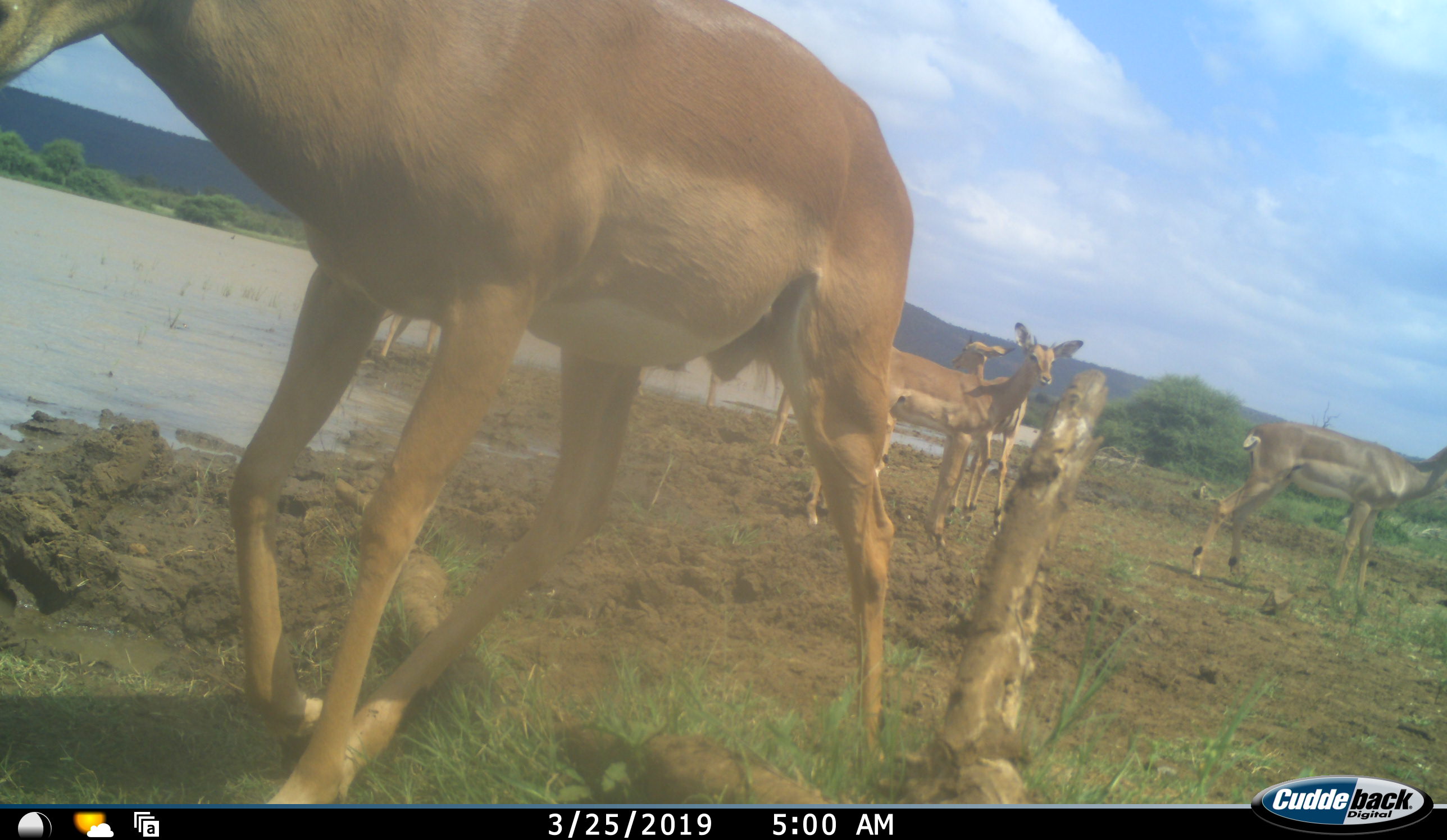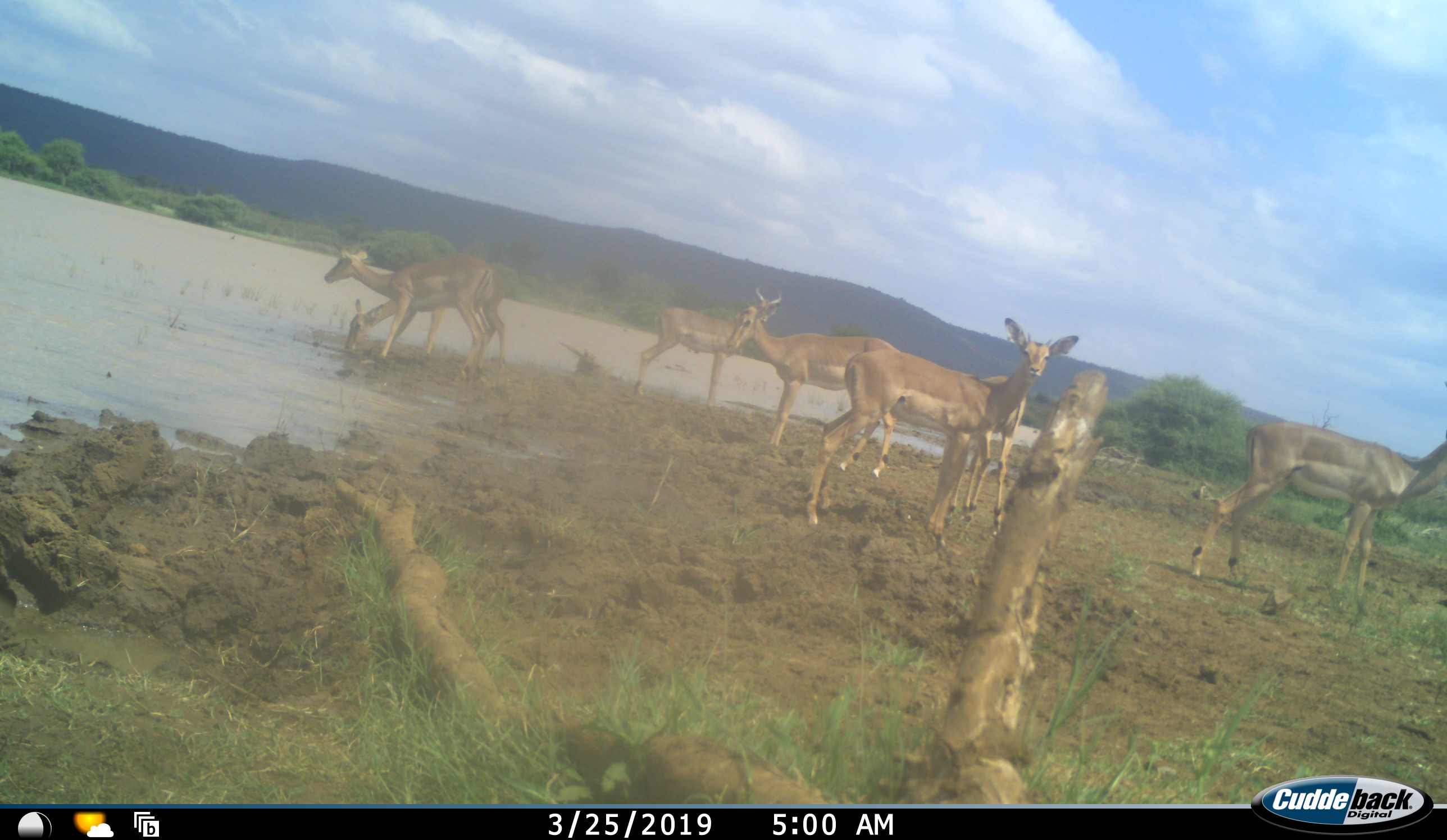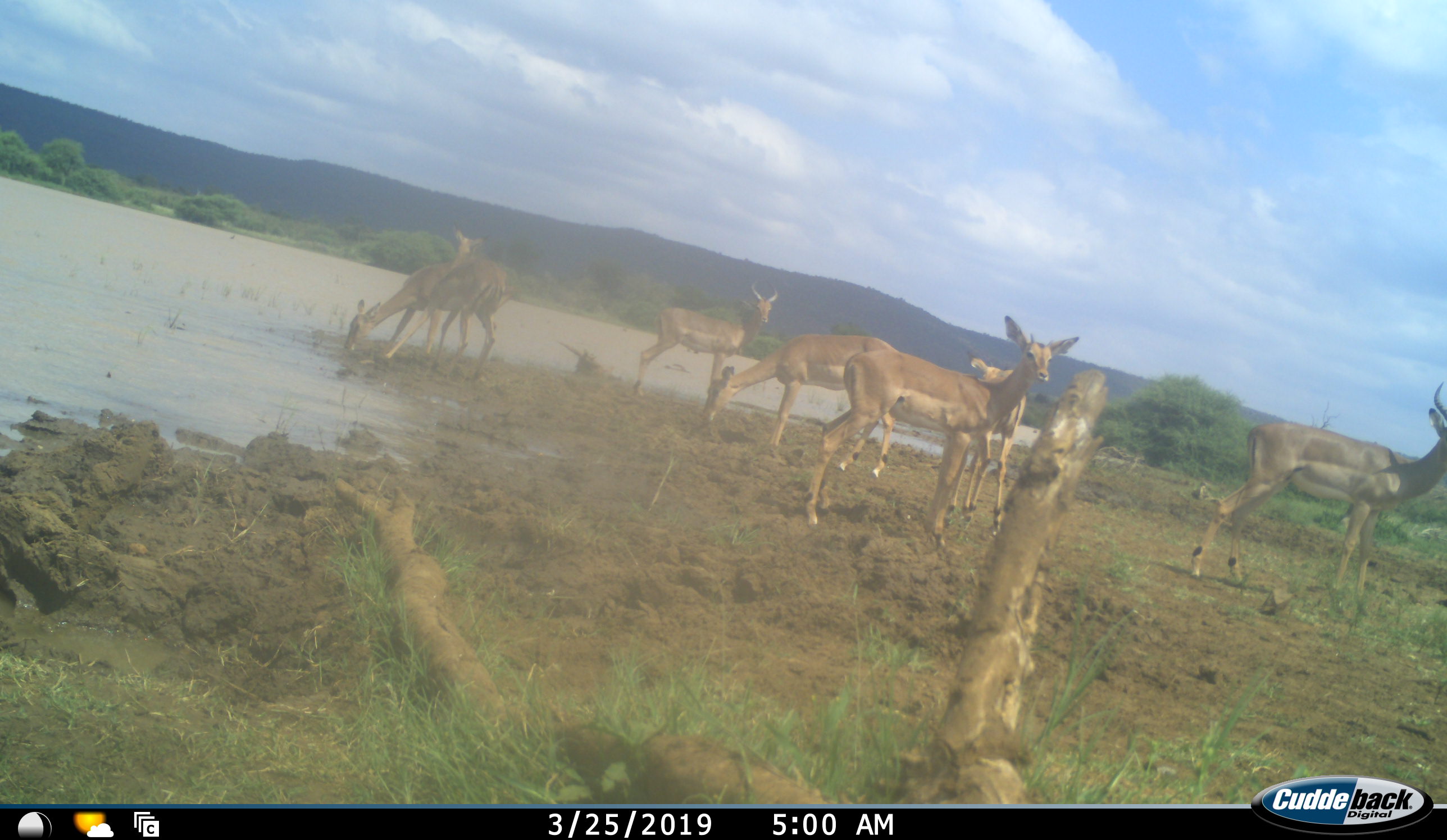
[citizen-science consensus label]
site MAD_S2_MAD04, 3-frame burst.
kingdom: Animalia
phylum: Chordata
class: Mammalia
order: Artiodactyla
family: Bovidae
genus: Aepyceros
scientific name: Aepyceros melampus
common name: impala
Impala (Aepyceros melampus), count 8. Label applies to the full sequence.